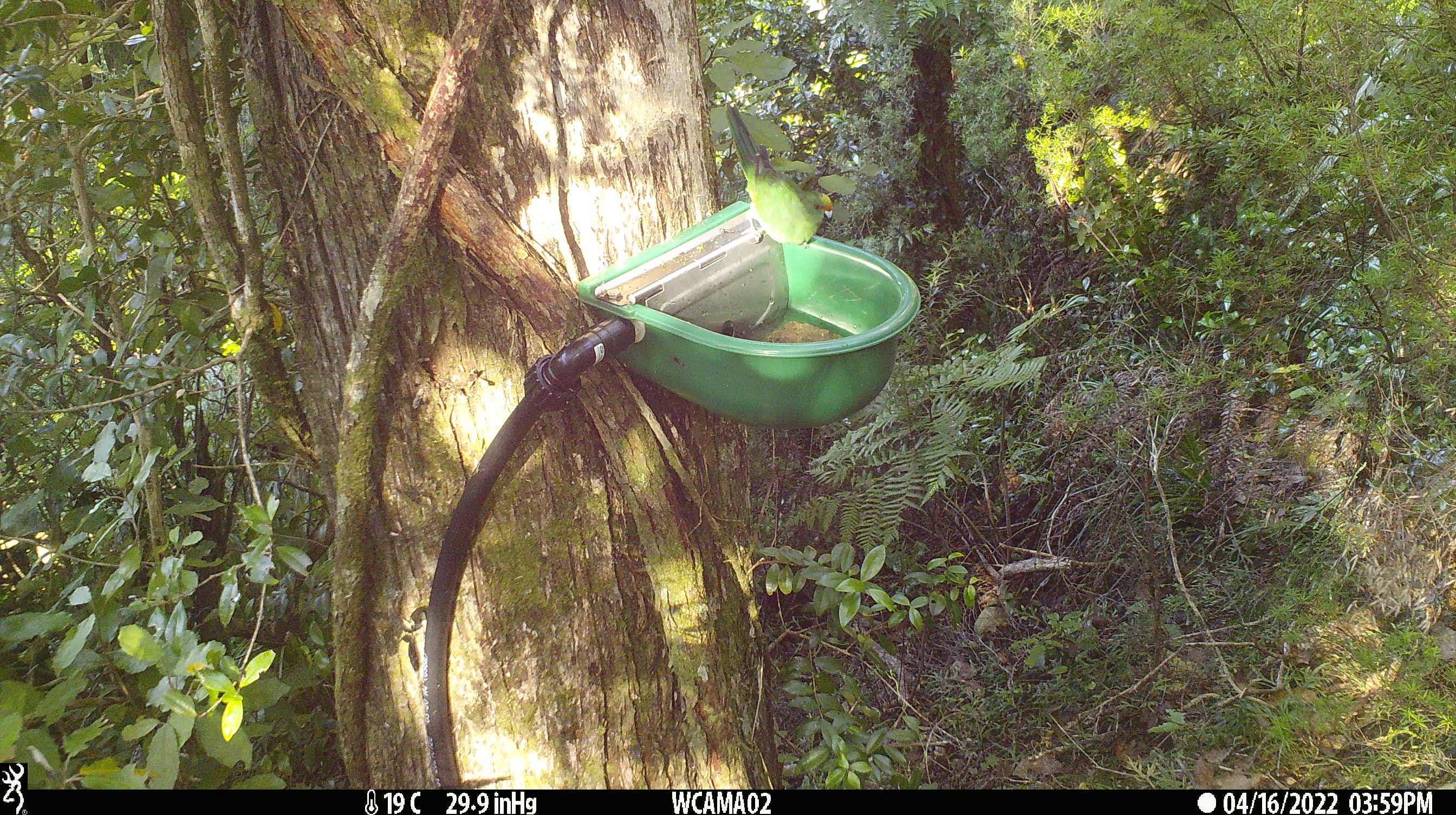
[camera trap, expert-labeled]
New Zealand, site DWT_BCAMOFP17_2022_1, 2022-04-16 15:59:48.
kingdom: Animalia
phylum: Chordata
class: Aves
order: Psittaciformes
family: Psittaculidae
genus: Cyanoramphus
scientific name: Cyanoramphus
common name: parakeet